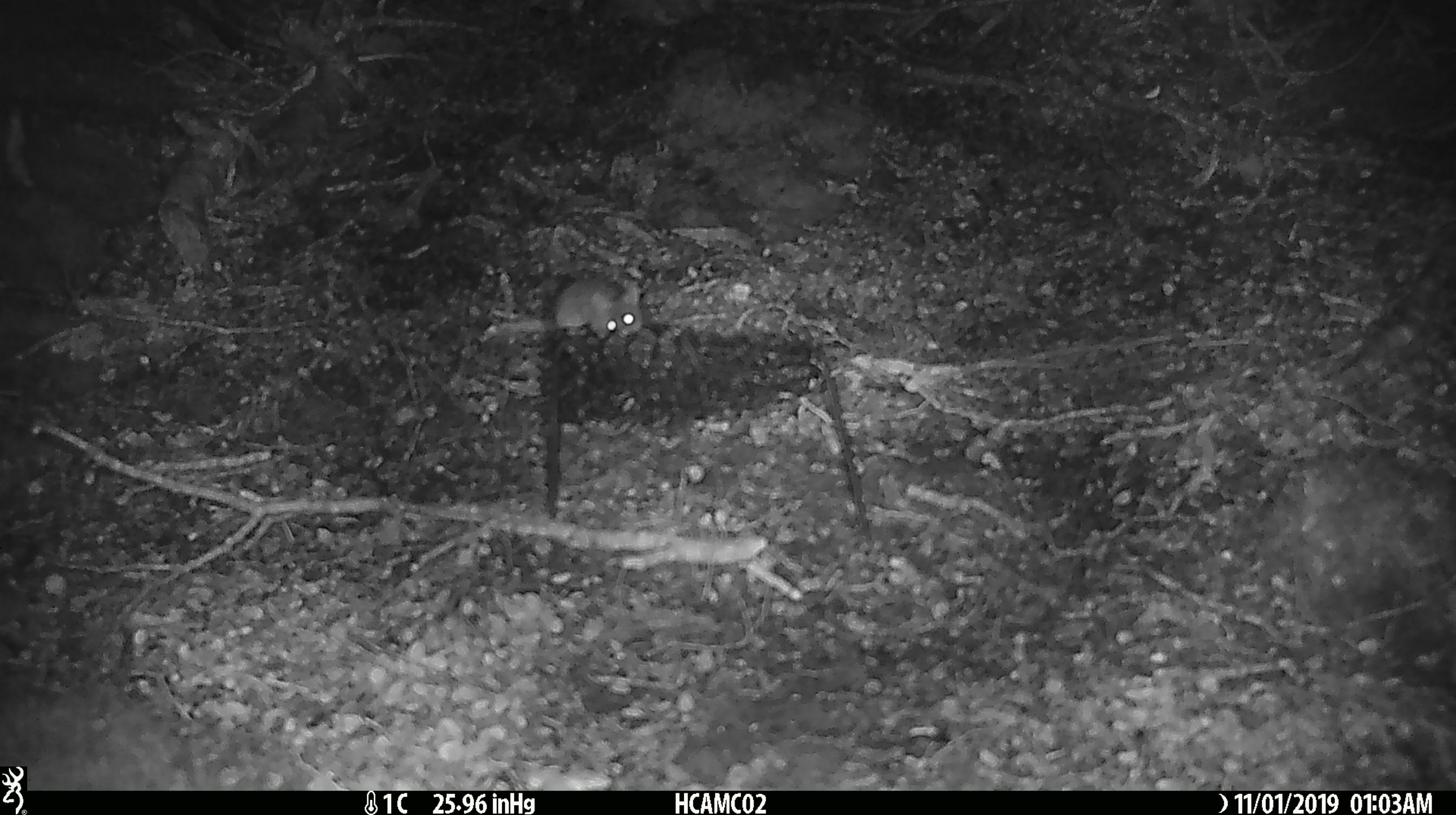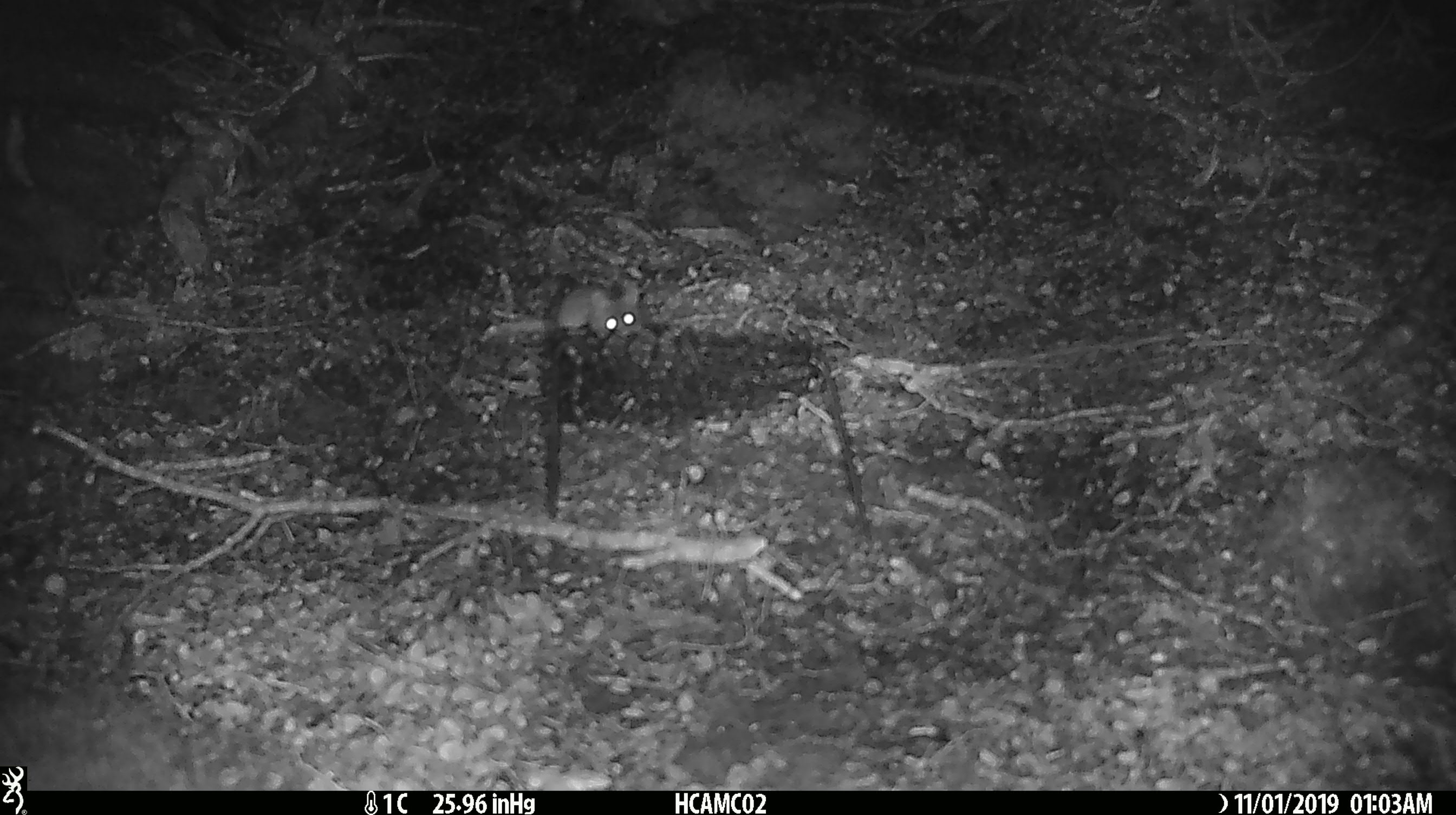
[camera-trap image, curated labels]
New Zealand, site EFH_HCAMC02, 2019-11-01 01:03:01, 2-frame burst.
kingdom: Animalia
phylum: Chordata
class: Mammalia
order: Rodentia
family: Muridae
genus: Mus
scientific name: Mus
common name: mouse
Mouse (Mus).